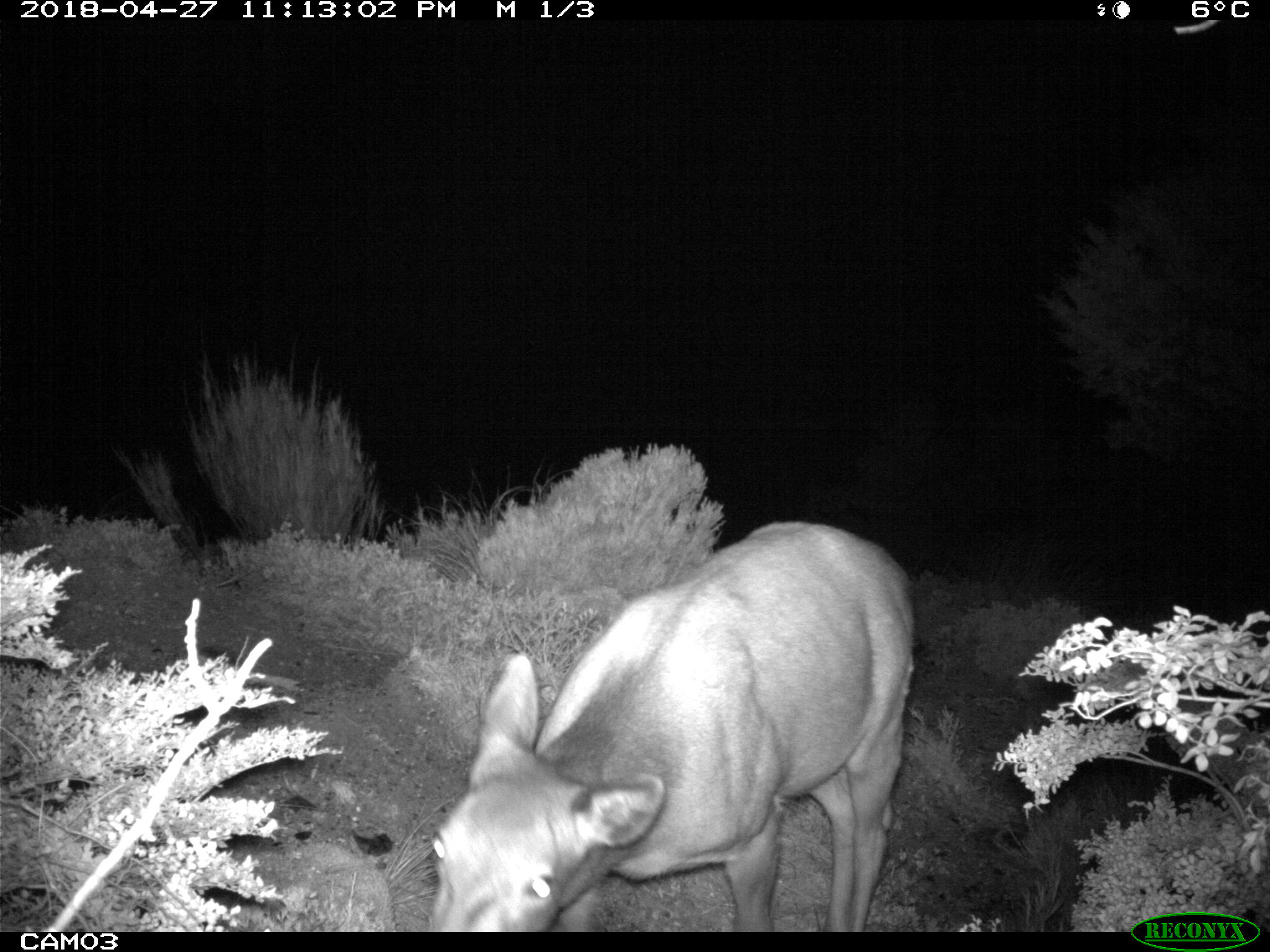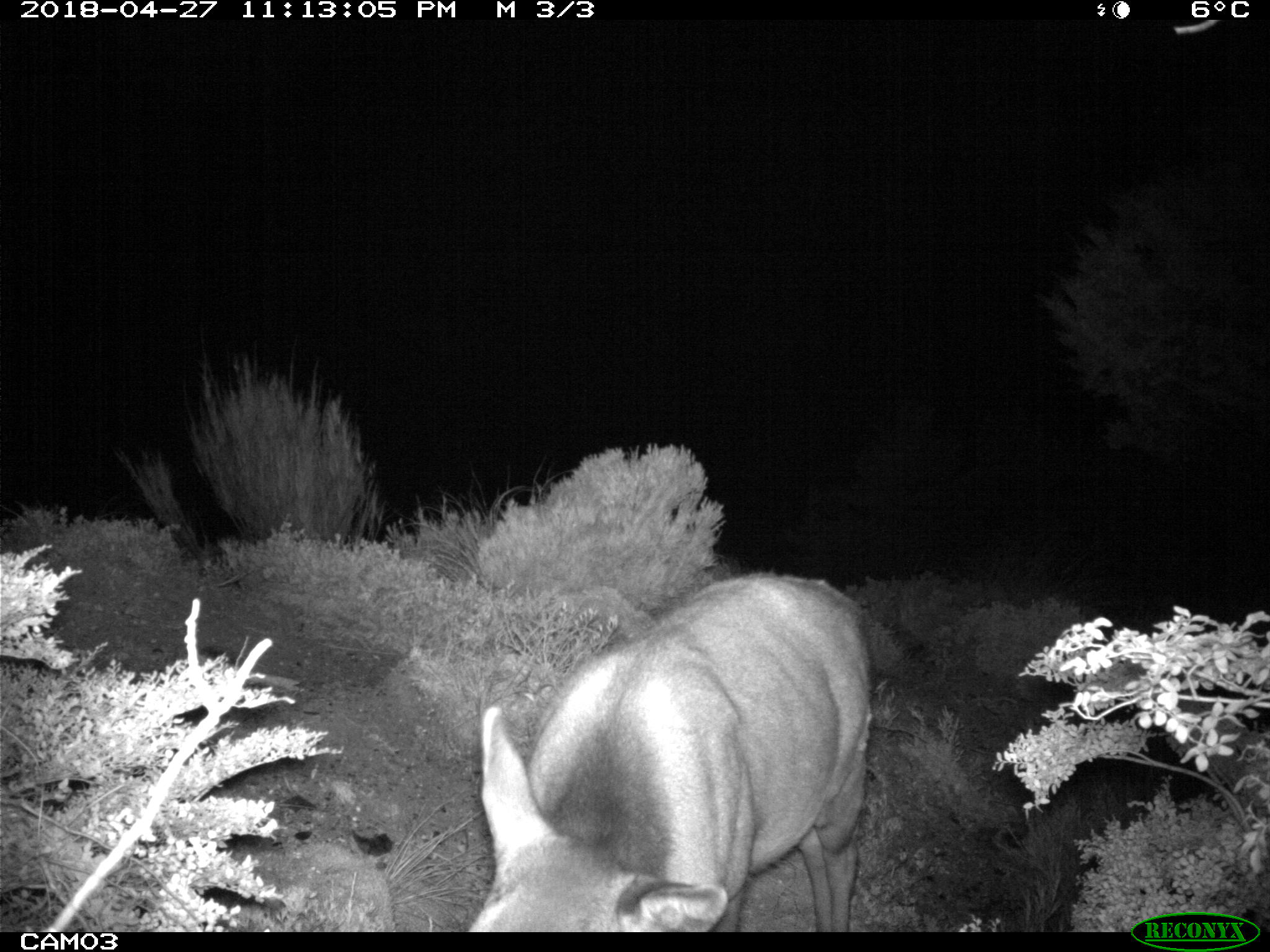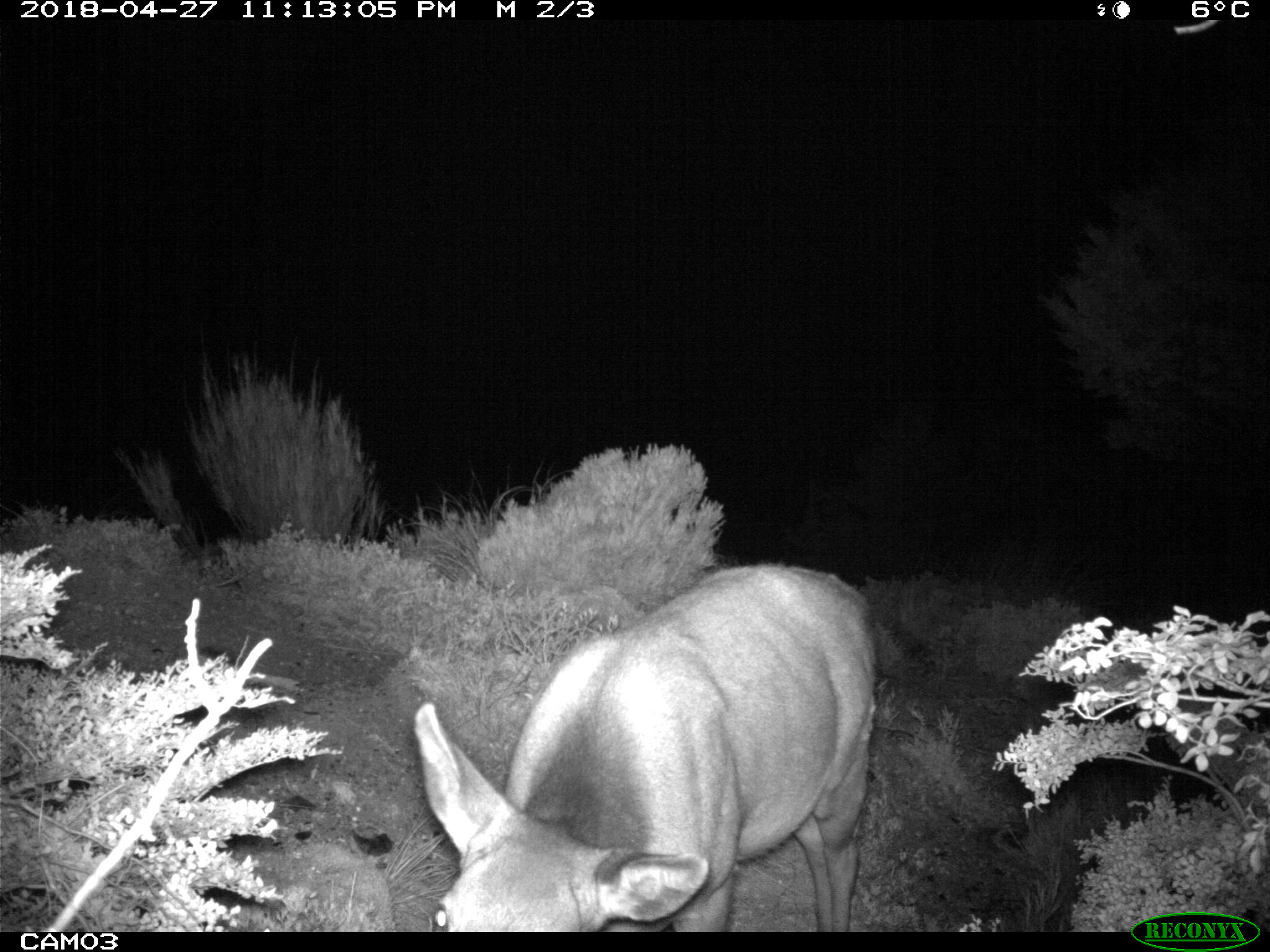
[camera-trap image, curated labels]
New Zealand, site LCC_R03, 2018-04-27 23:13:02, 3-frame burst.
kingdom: Animalia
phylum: Chordata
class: Mammalia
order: Artiodactyla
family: Cervidae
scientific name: Cervidae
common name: deer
Deer (Cervidae).